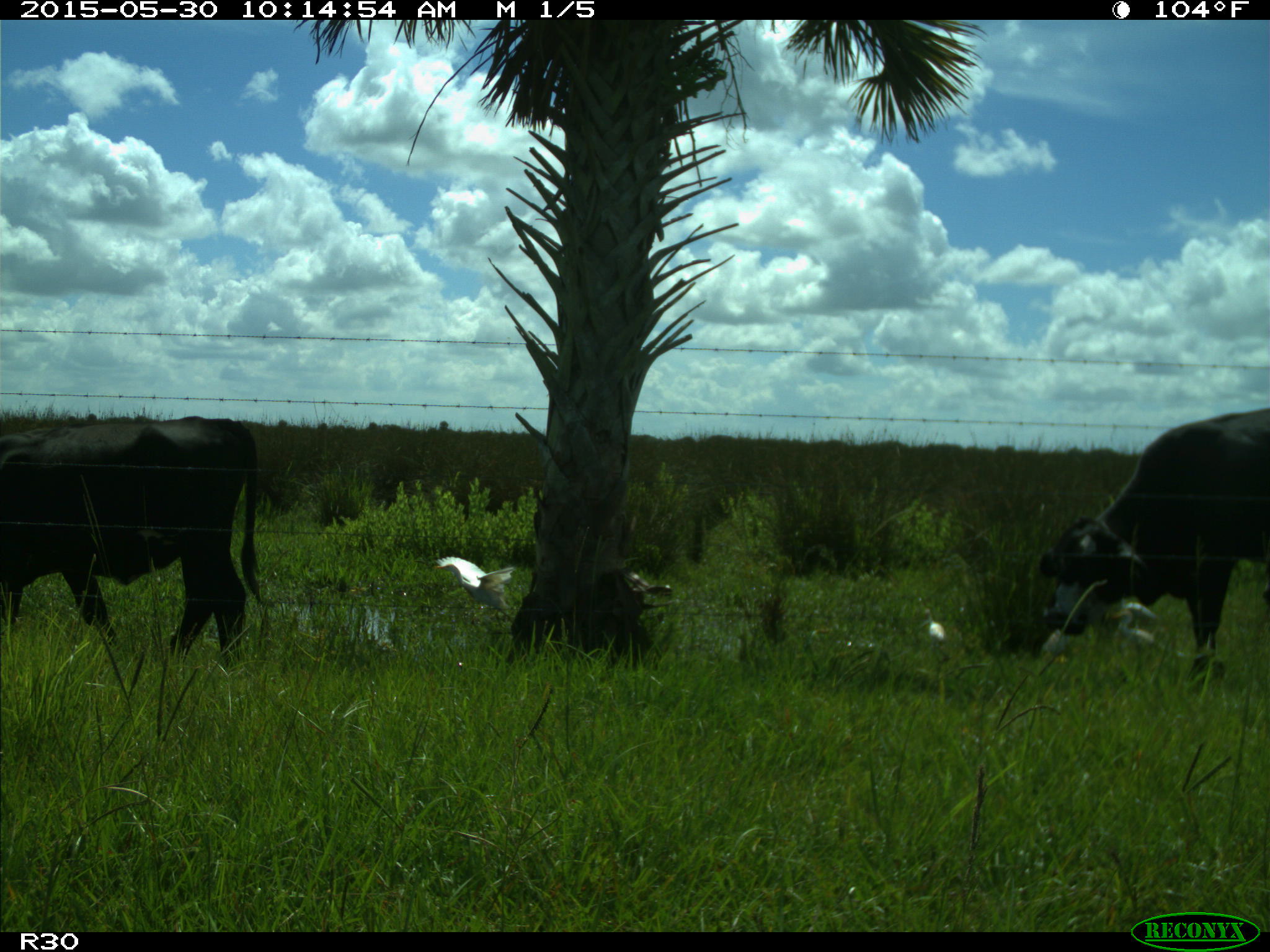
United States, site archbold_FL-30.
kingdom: Animalia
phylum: Chordata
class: Mammalia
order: Artiodactyla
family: Bovidae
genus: Bos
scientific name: Bos taurus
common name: domestic cow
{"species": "Bos taurus (domestic cow)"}